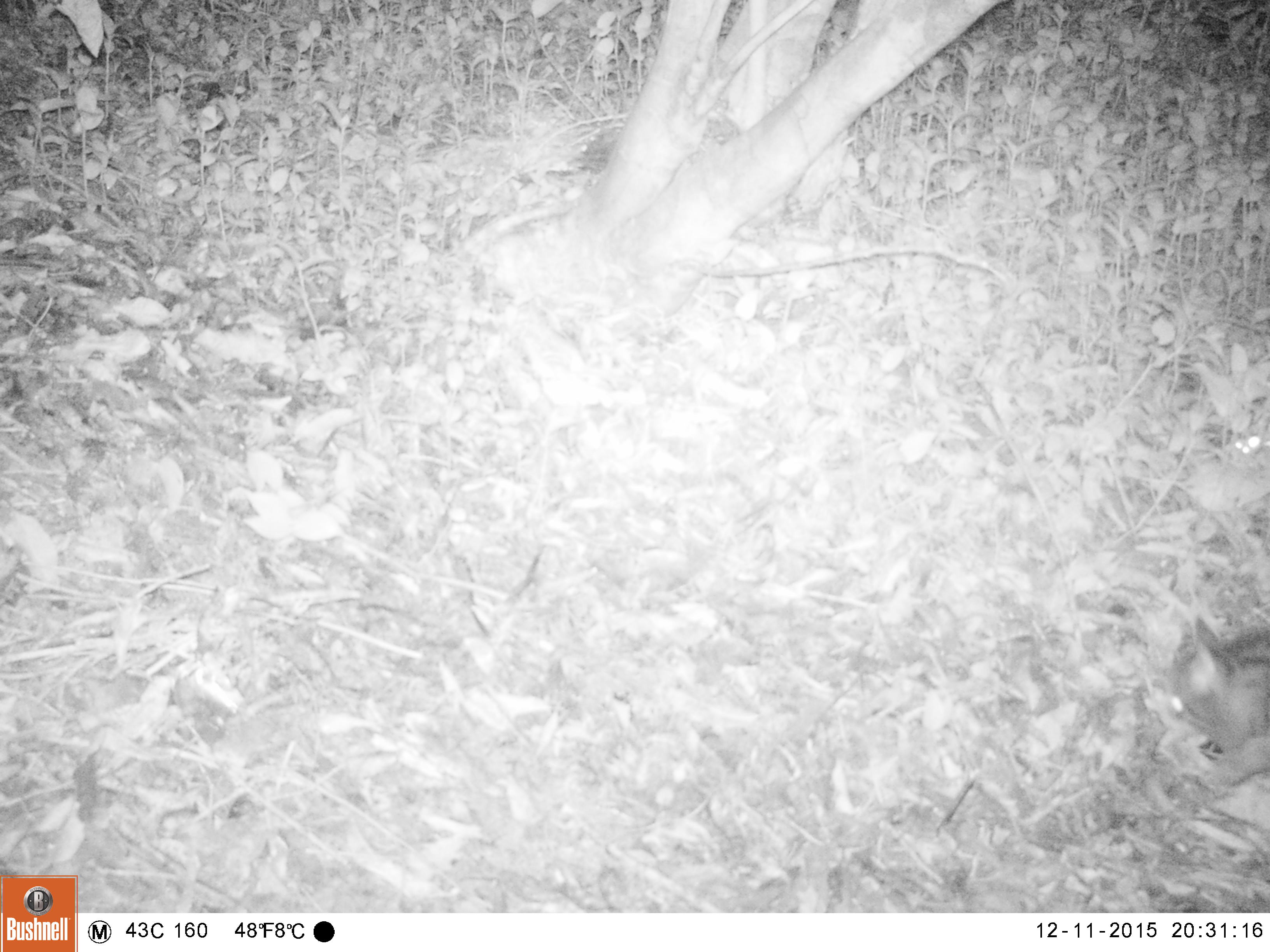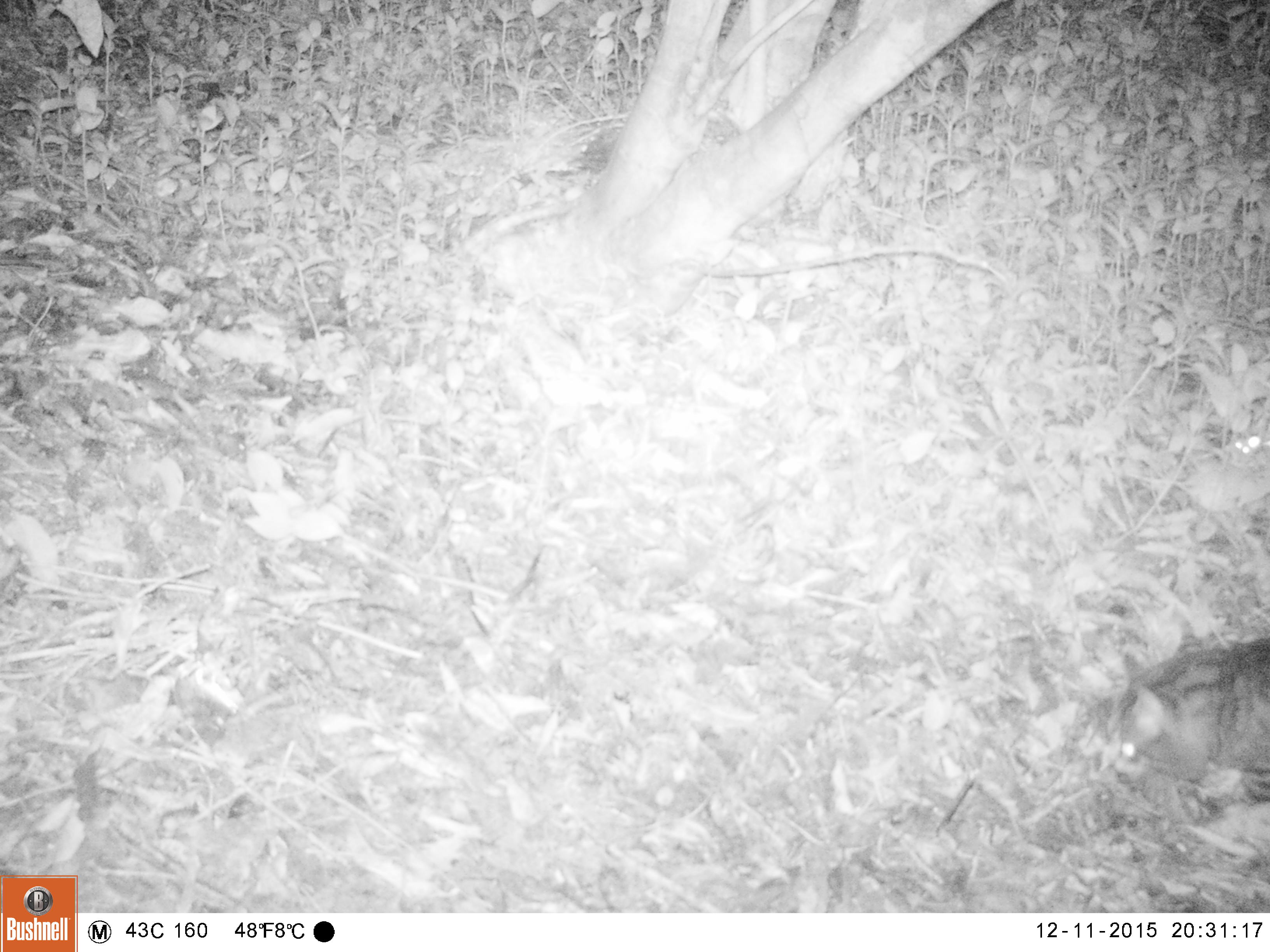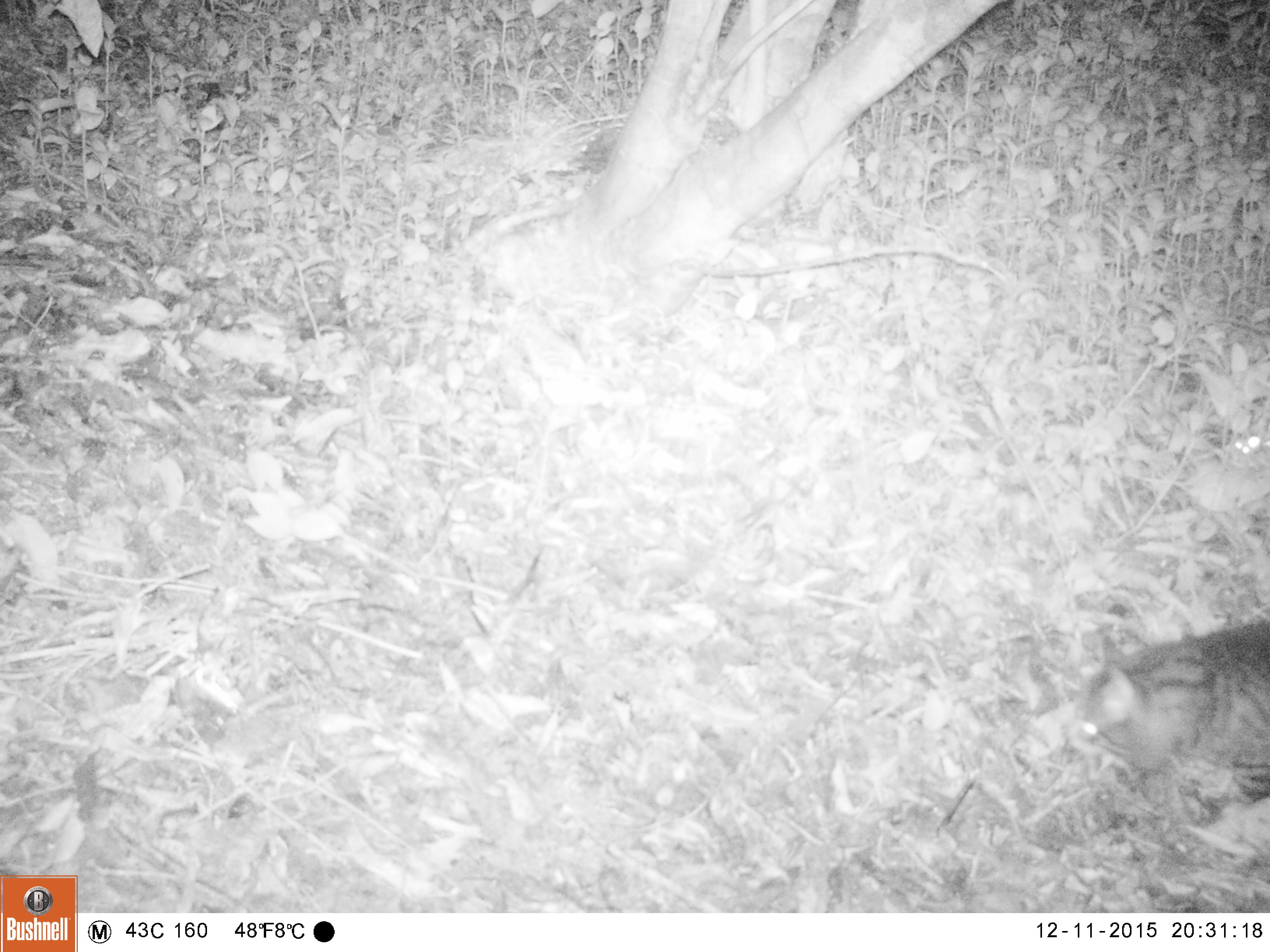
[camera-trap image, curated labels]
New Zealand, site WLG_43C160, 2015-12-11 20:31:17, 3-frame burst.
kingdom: Animalia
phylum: Chordata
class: Mammalia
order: Carnivora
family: Felidae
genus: Felis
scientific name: Felis catus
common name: domestic cat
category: cat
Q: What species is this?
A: Cat (domestic cat) (Felis catus).